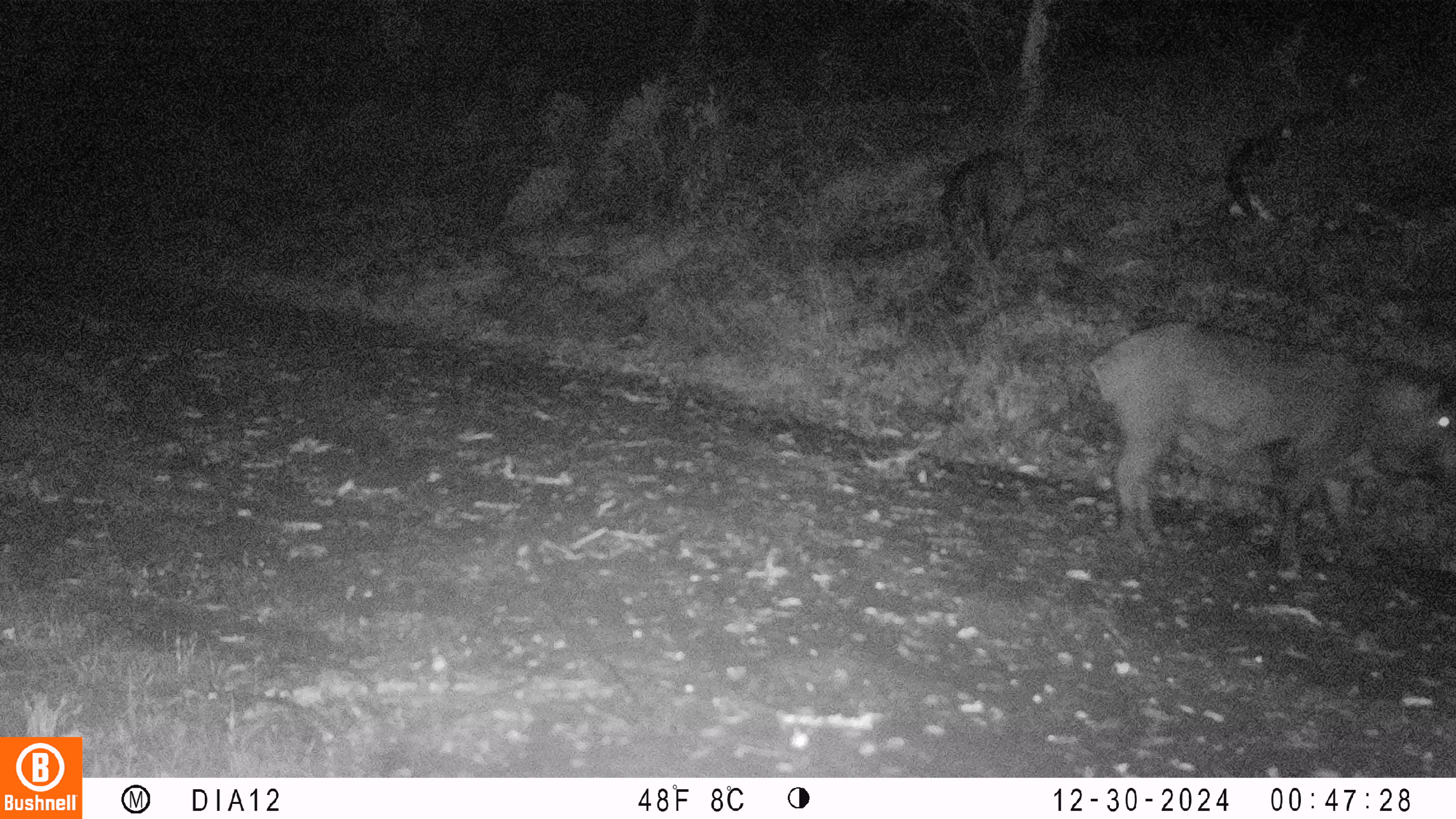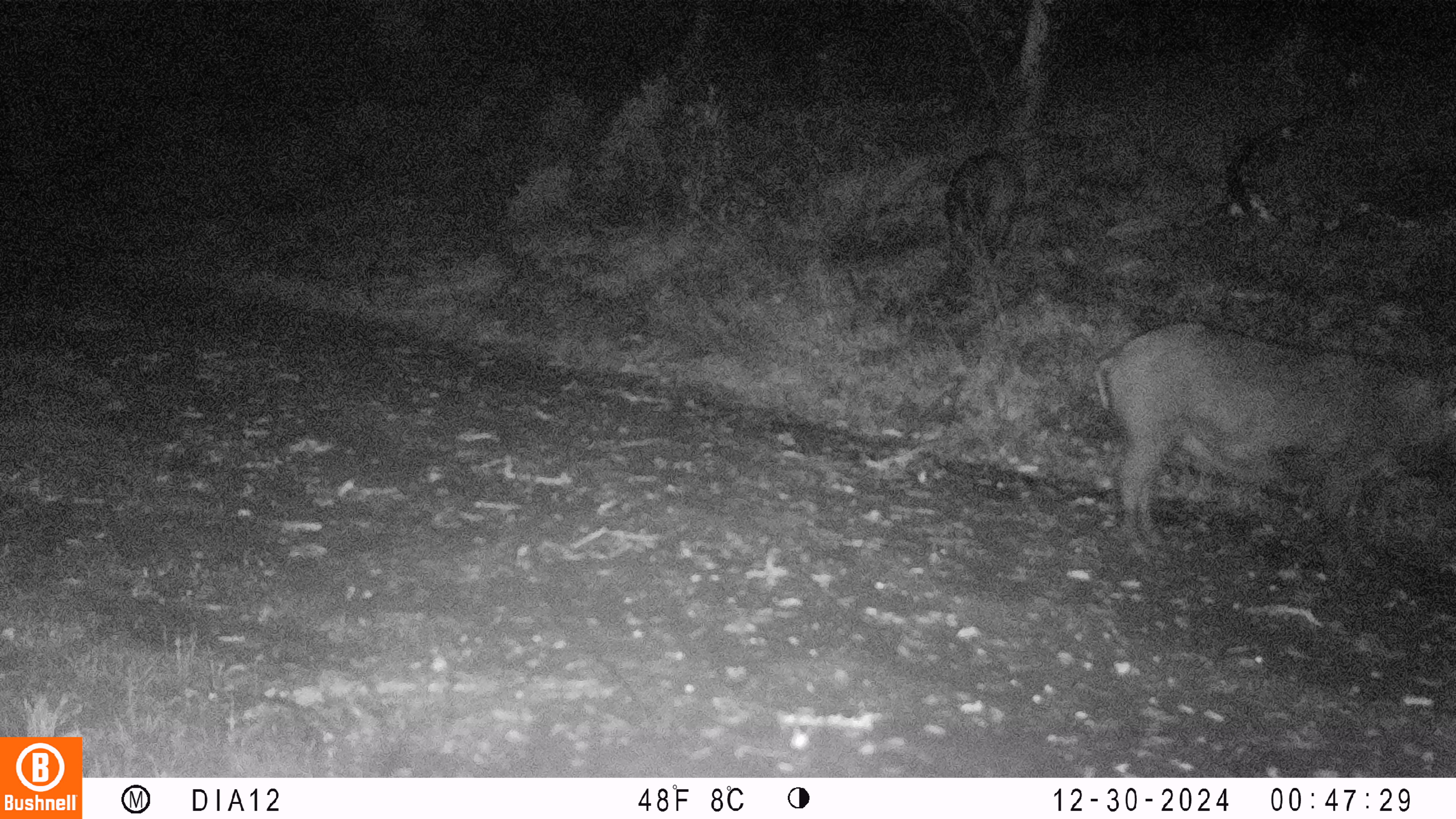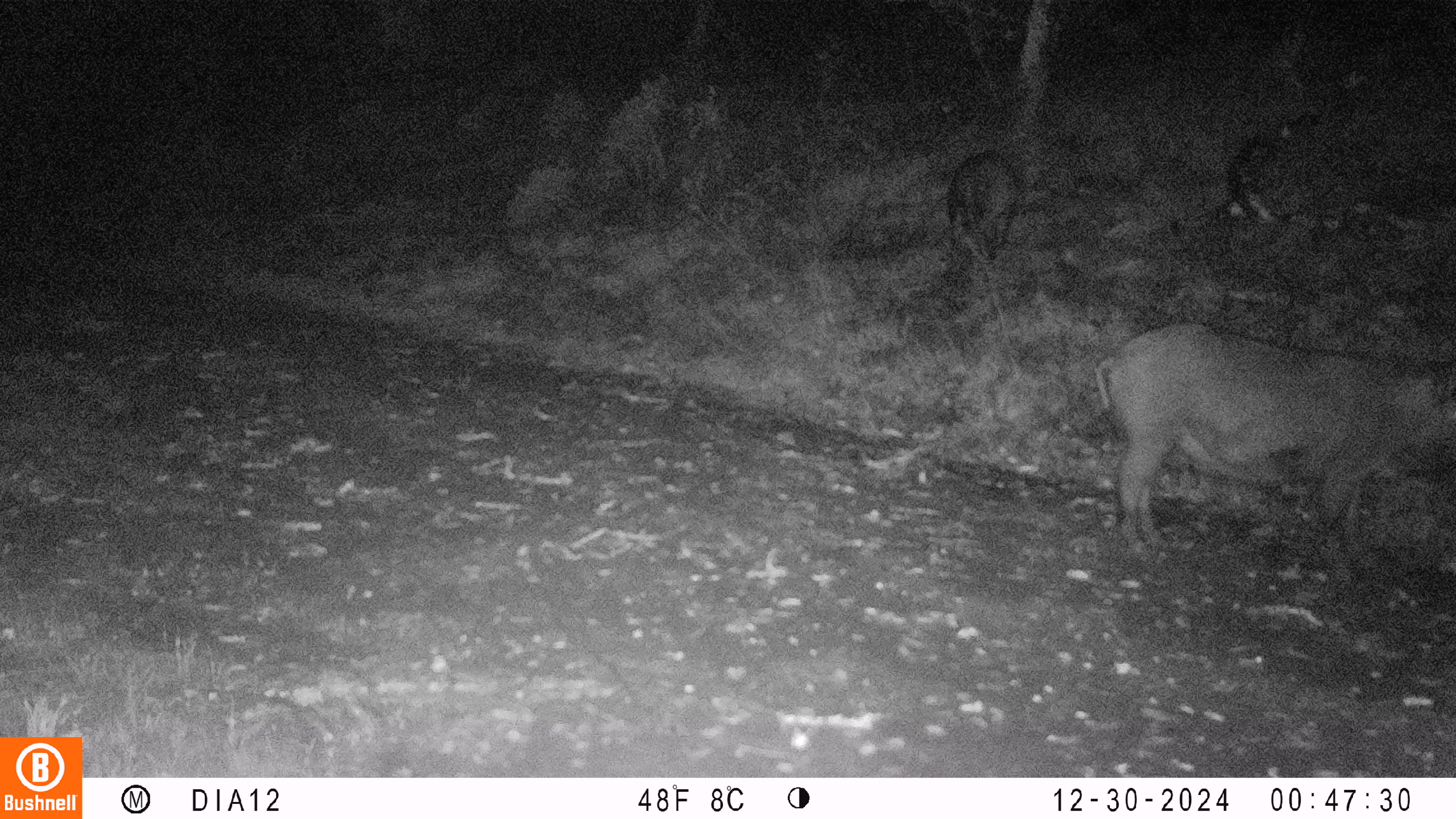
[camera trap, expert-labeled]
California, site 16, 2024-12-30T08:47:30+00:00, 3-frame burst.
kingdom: Animalia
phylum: Chordata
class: Mammalia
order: Artiodactyla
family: Suidae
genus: Sus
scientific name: Sus scrofa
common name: wild boar